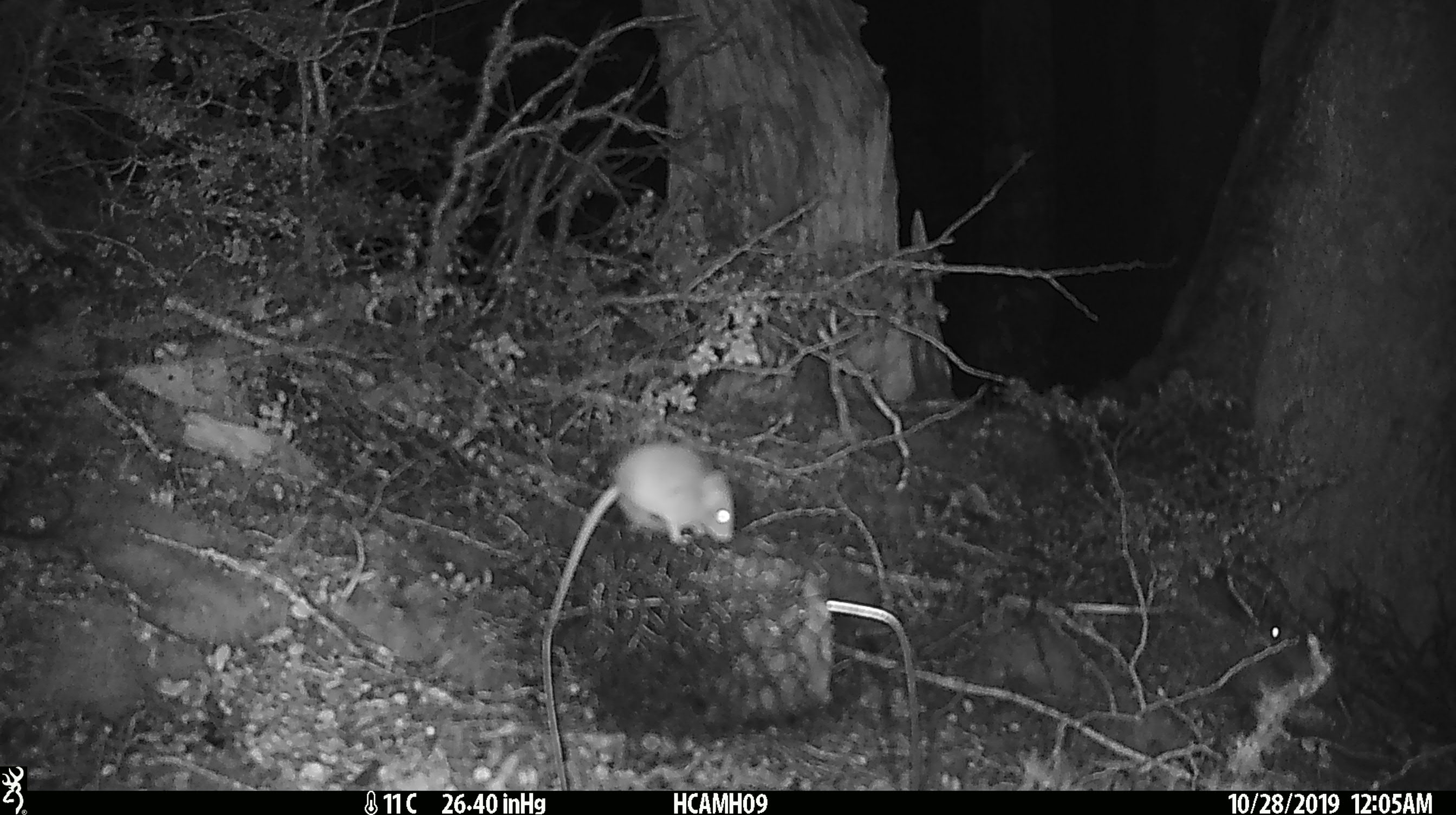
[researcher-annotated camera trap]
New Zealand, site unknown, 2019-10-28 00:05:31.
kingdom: Animalia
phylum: Chordata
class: Mammalia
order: Rodentia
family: Muridae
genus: Mus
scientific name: Mus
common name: mouse